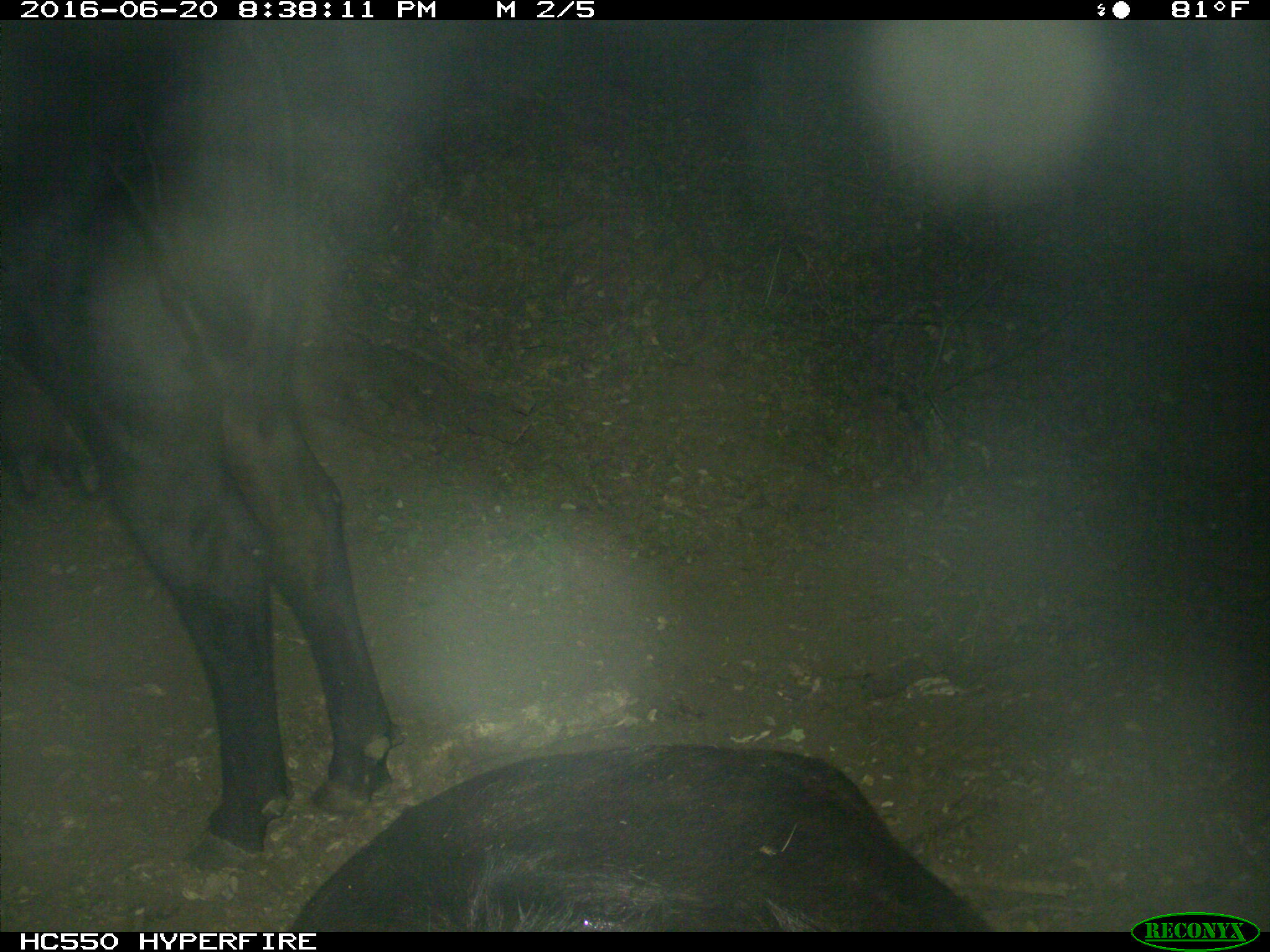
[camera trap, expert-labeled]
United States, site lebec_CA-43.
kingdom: Animalia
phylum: Chordata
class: Mammalia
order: Artiodactyla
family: Bovidae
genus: Bos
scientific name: Bos taurus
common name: domestic cow